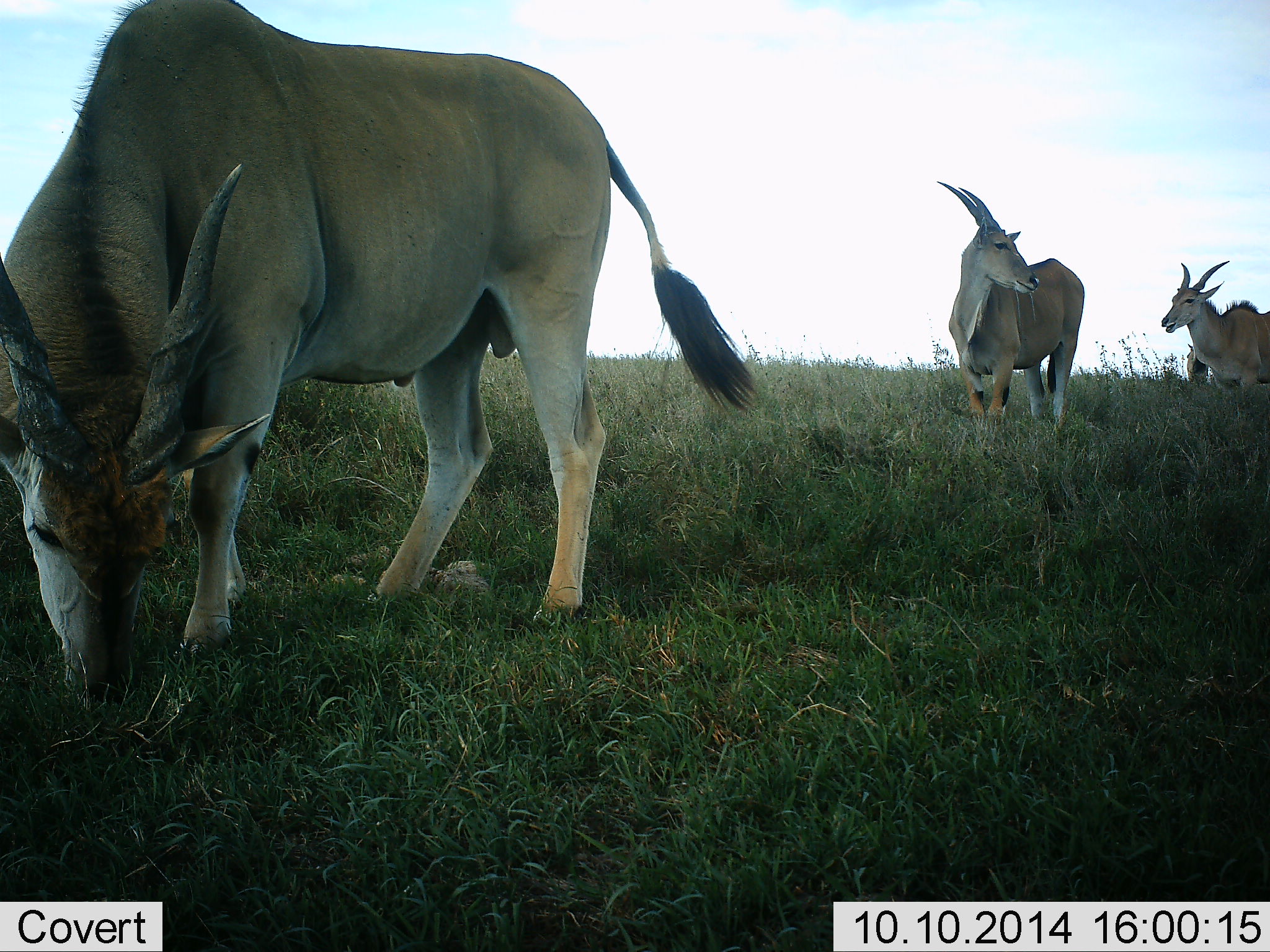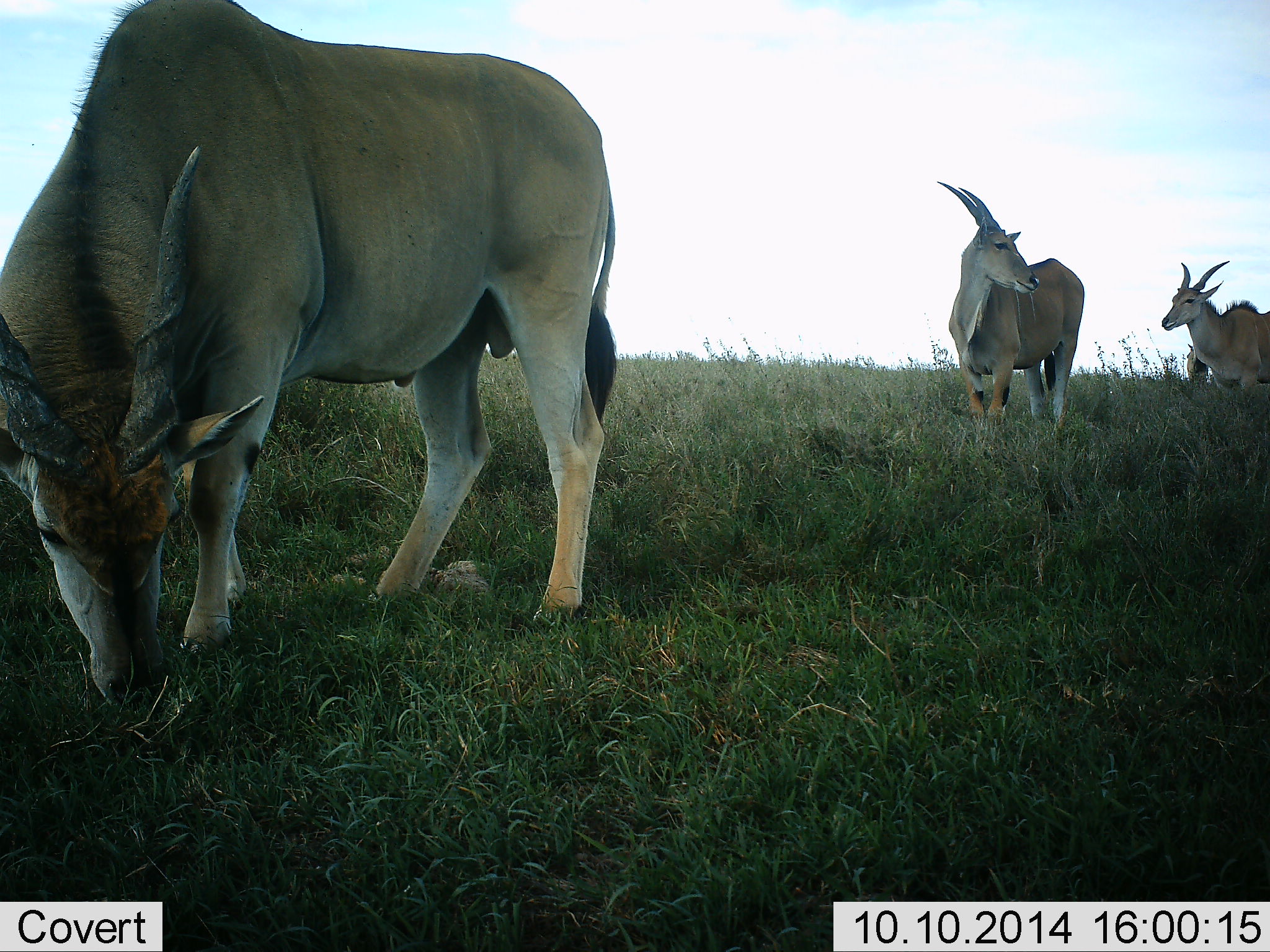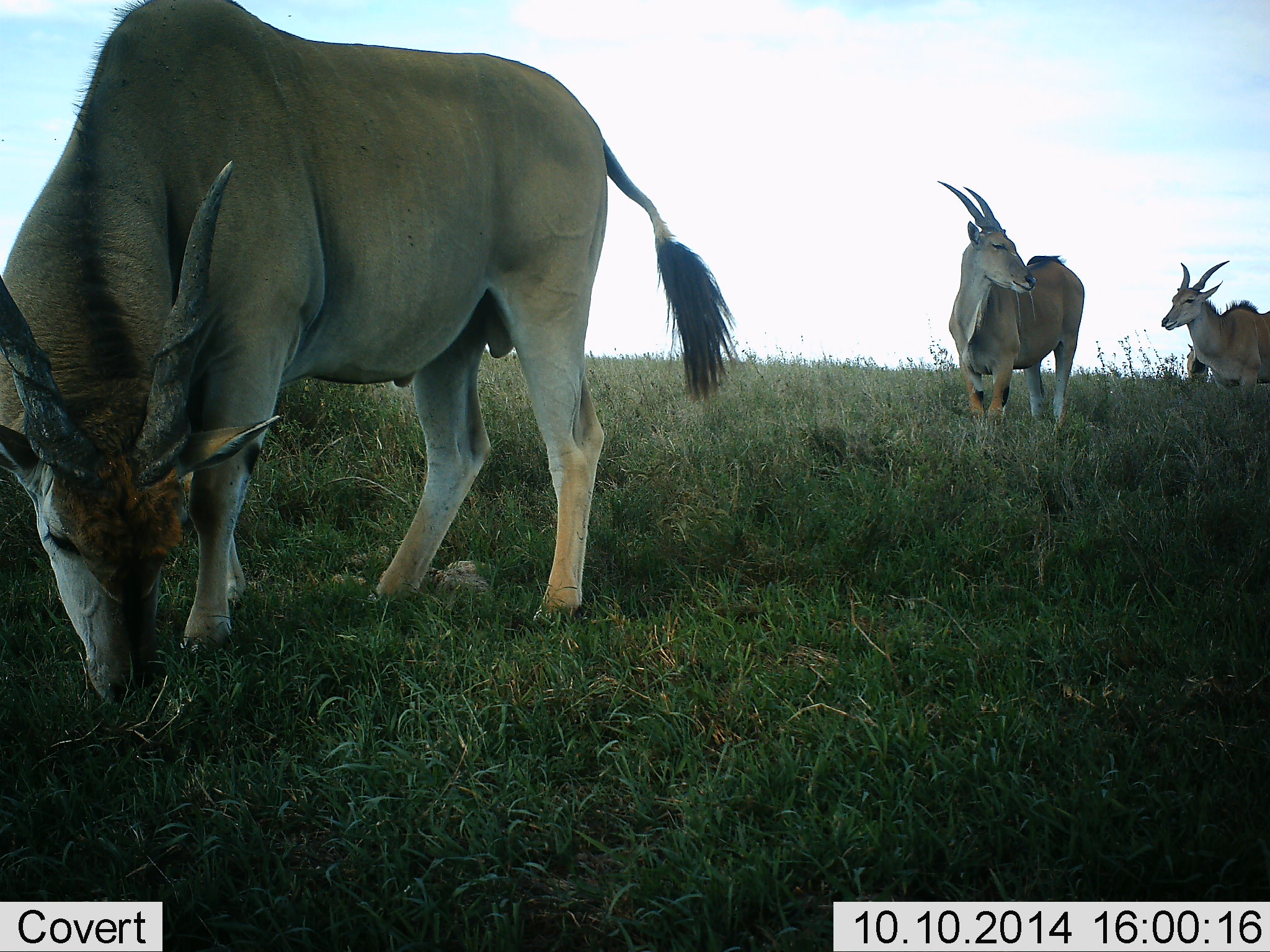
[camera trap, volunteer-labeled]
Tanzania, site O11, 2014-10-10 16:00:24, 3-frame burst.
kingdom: Animalia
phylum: Chordata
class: Mammalia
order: Artiodactyla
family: Bovidae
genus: Tragelaphus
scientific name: Tragelaphus oryx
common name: eland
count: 3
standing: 80%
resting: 0%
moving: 0%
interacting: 0%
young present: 0%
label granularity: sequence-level